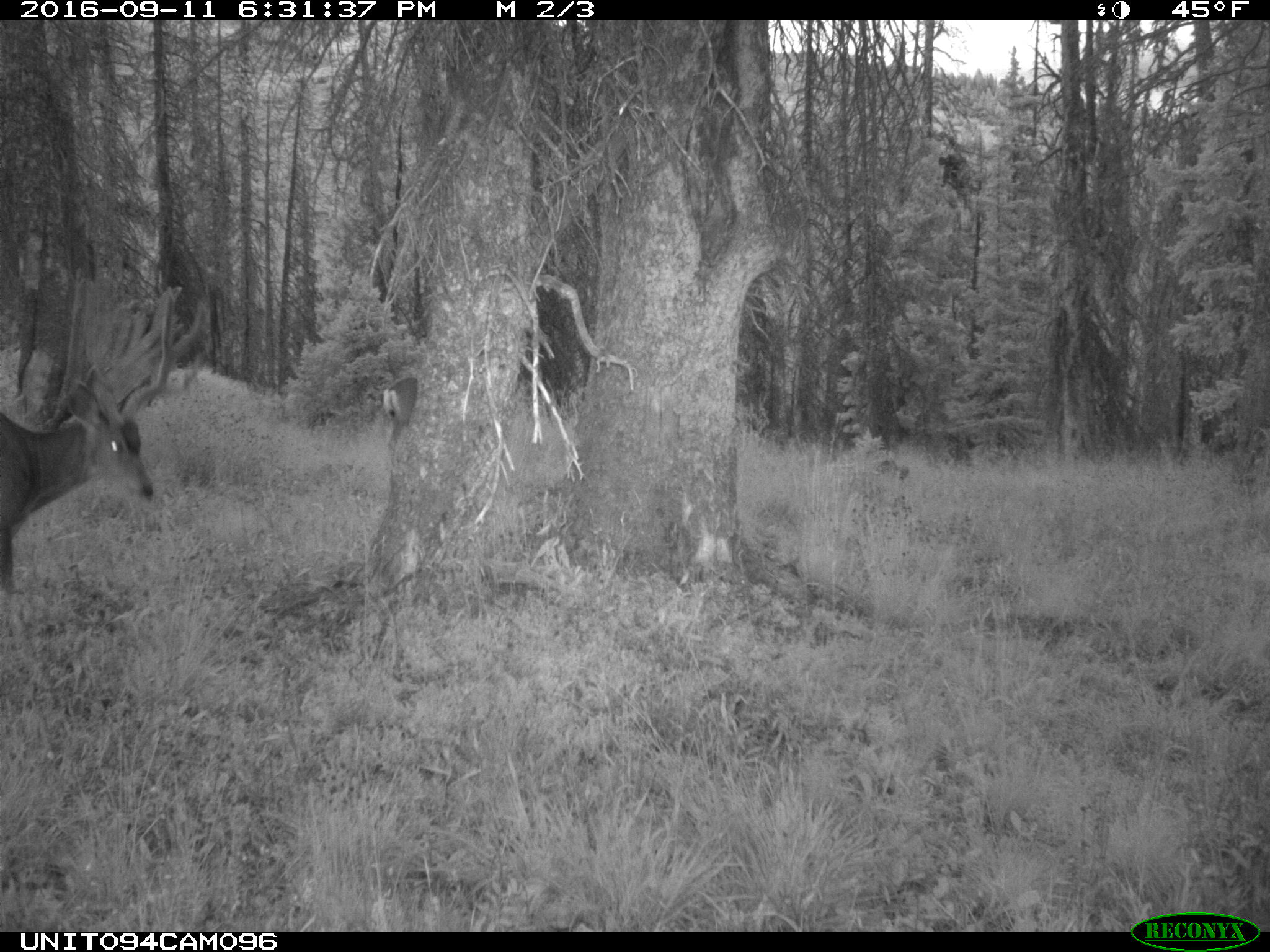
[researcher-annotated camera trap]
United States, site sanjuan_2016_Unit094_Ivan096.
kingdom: Animalia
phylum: Chordata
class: Mammalia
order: Artiodactyla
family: Cervidae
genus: Odocoileus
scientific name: Odocoileus hemionus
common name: mule deer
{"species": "Odocoileus hemionus (mule deer)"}